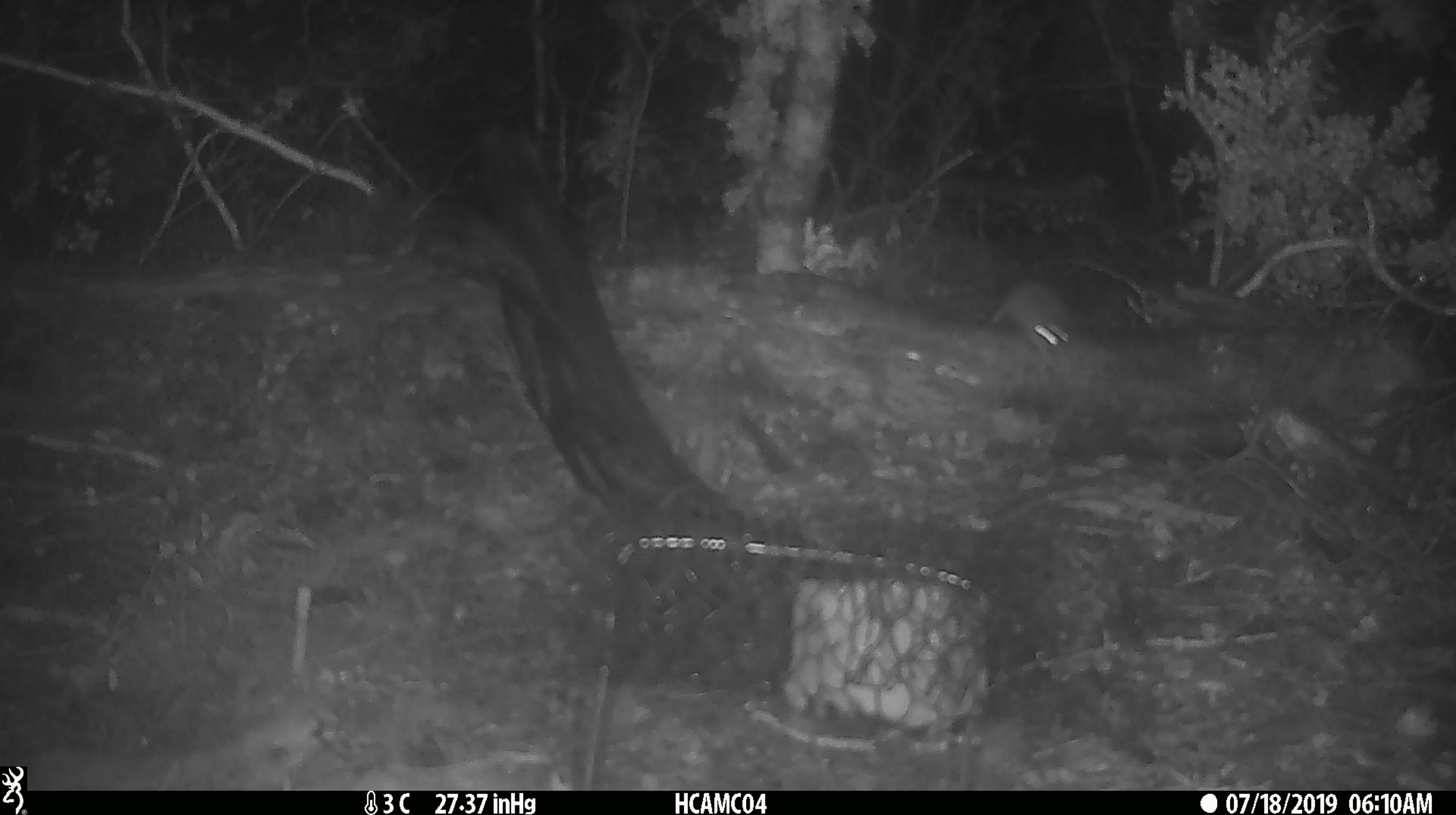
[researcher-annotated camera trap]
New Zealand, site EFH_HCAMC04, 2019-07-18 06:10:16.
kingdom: Animalia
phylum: Chordata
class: Mammalia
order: Rodentia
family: Muridae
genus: Mus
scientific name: Mus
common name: mouse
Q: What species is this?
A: Mouse (Mus).